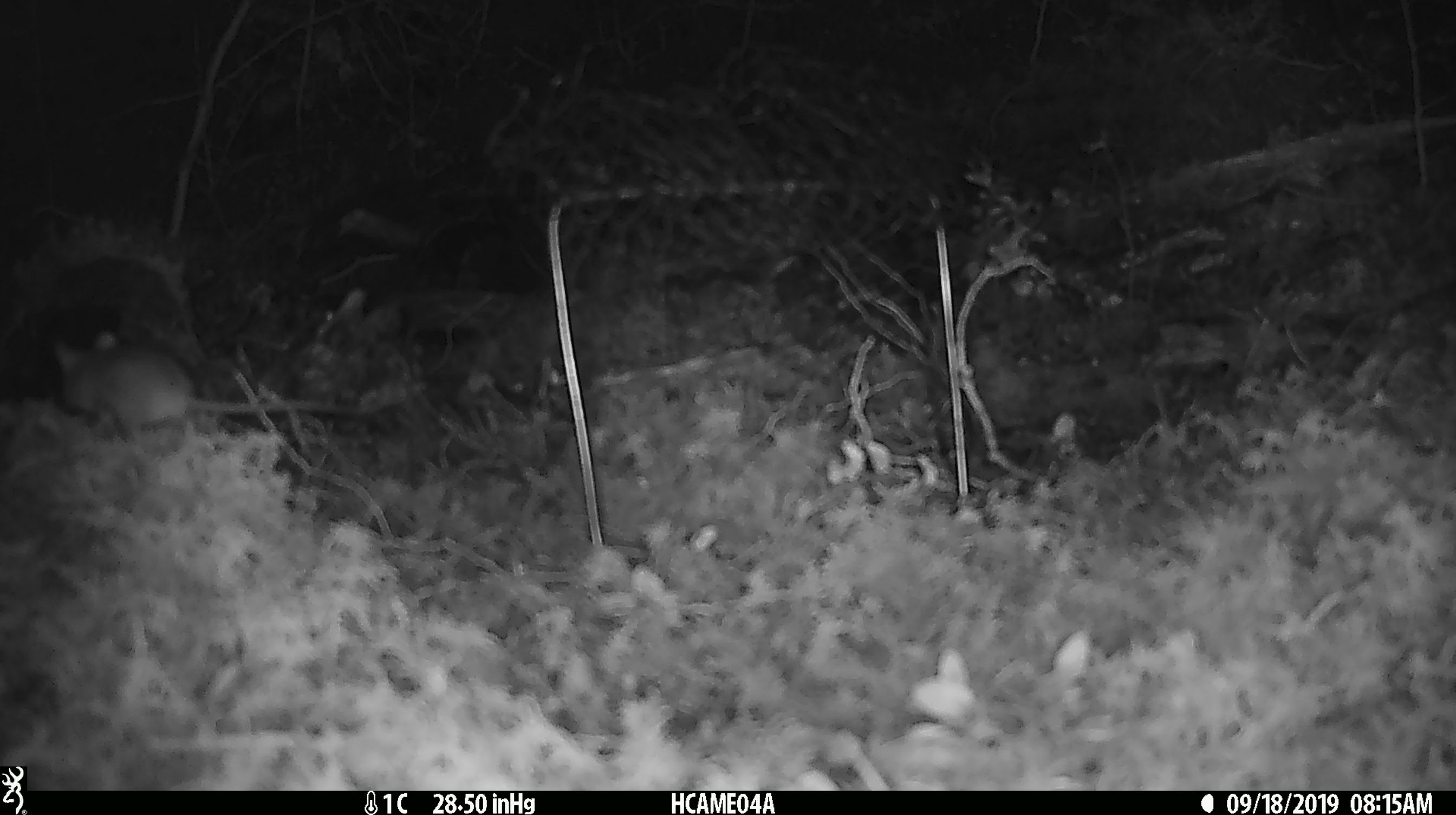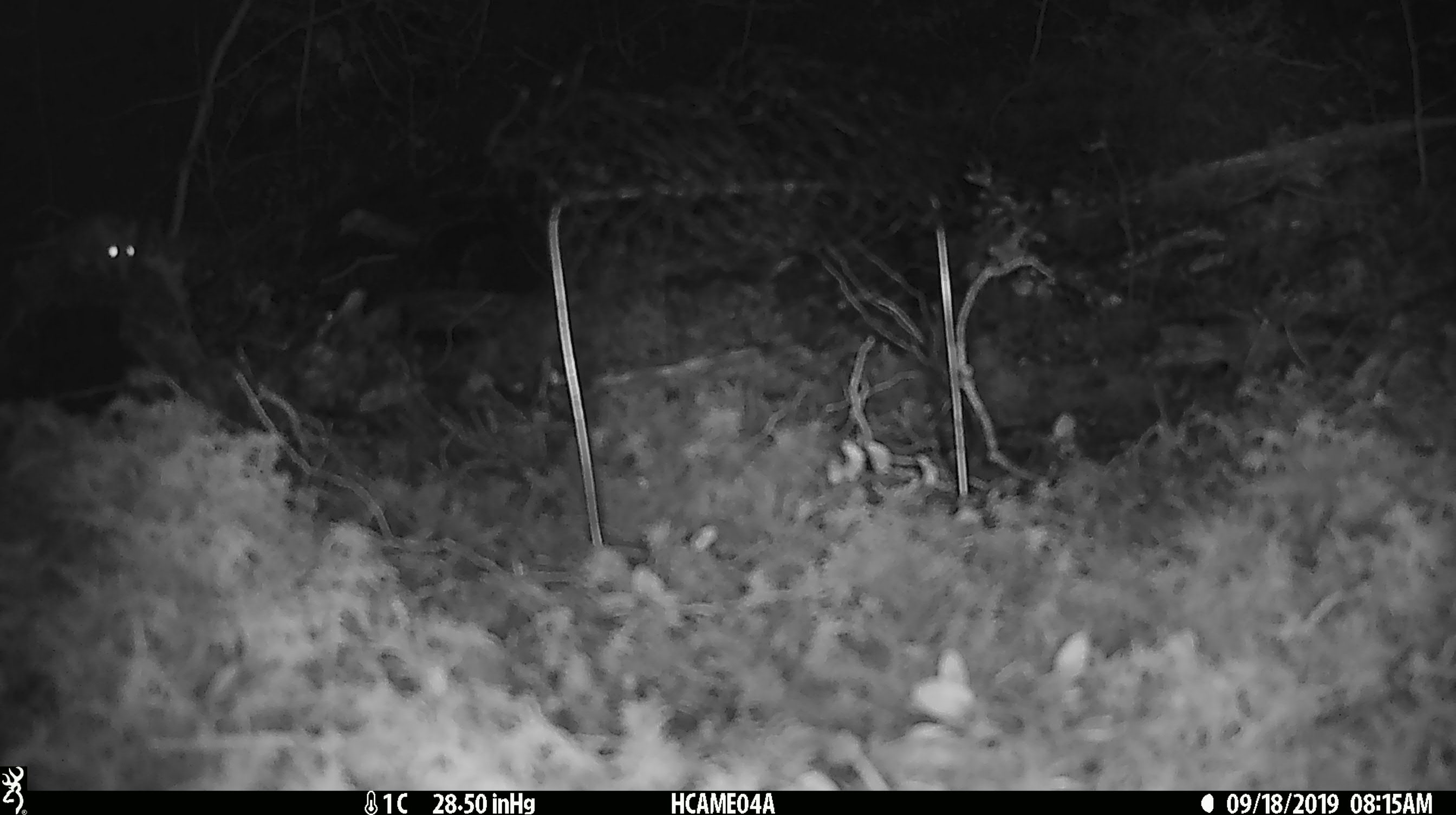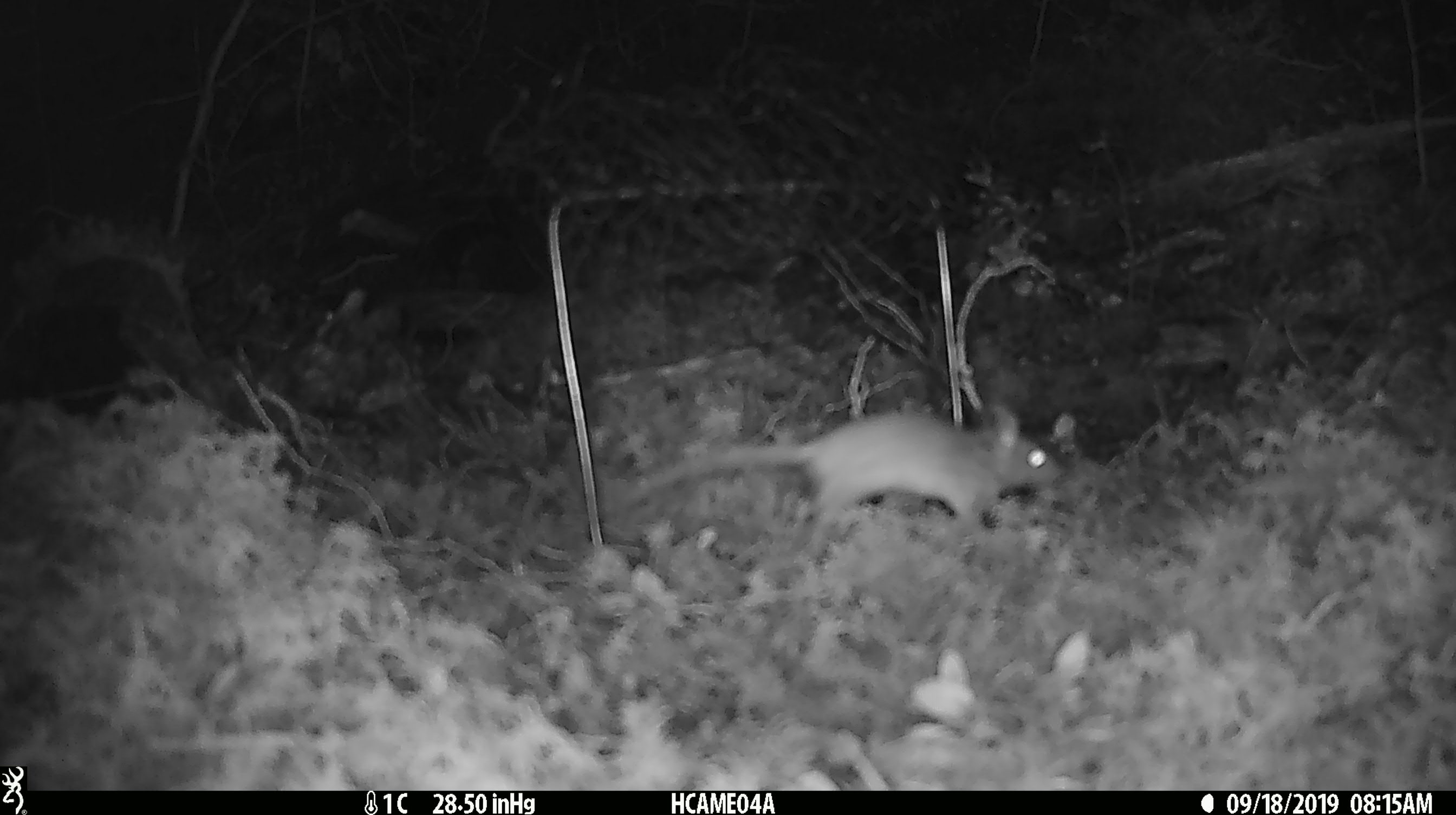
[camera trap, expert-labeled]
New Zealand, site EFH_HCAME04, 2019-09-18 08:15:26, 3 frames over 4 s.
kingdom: Animalia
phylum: Chordata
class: Mammalia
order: Rodentia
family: Muridae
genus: Mus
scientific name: Mus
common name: mouse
Mouse (Mus).